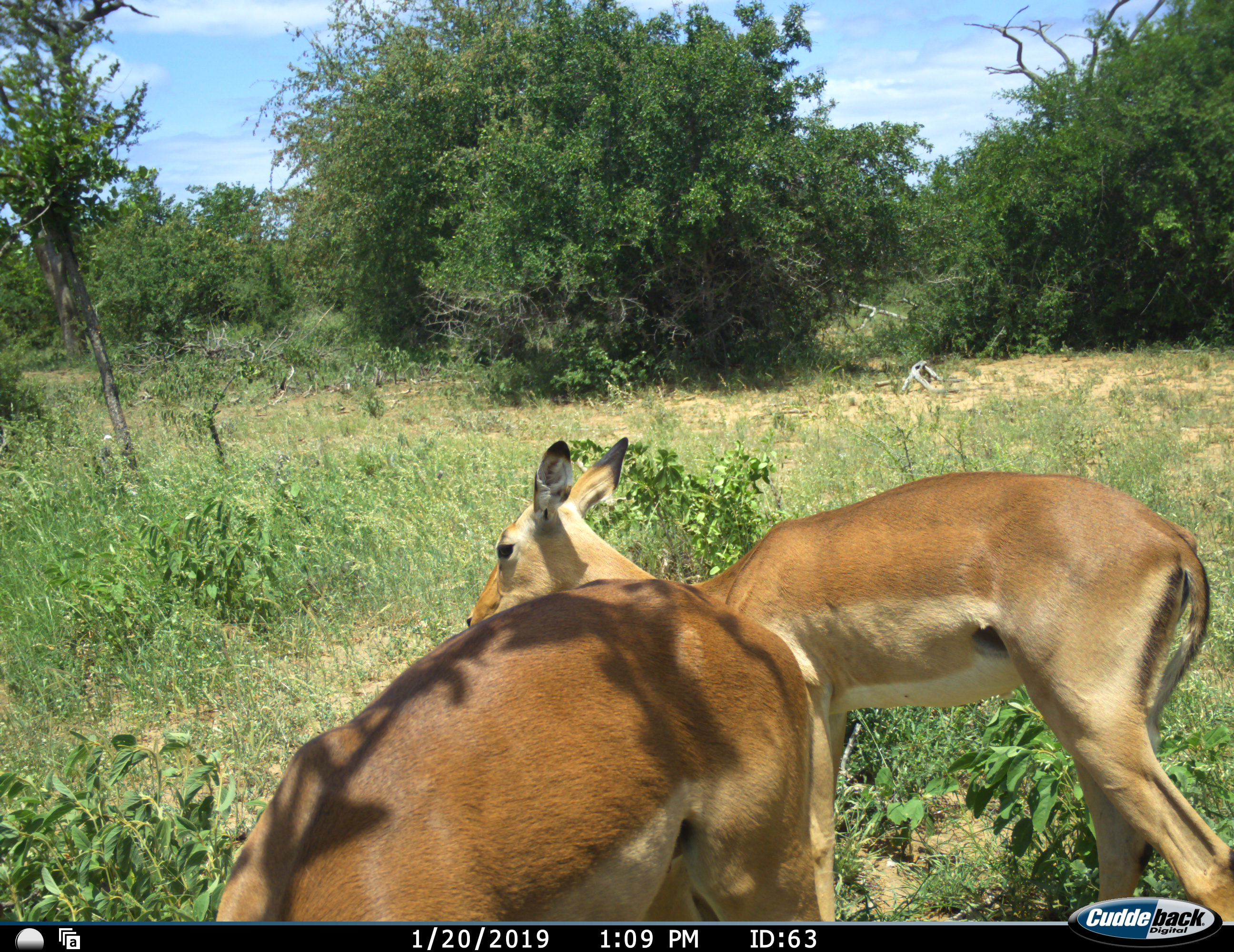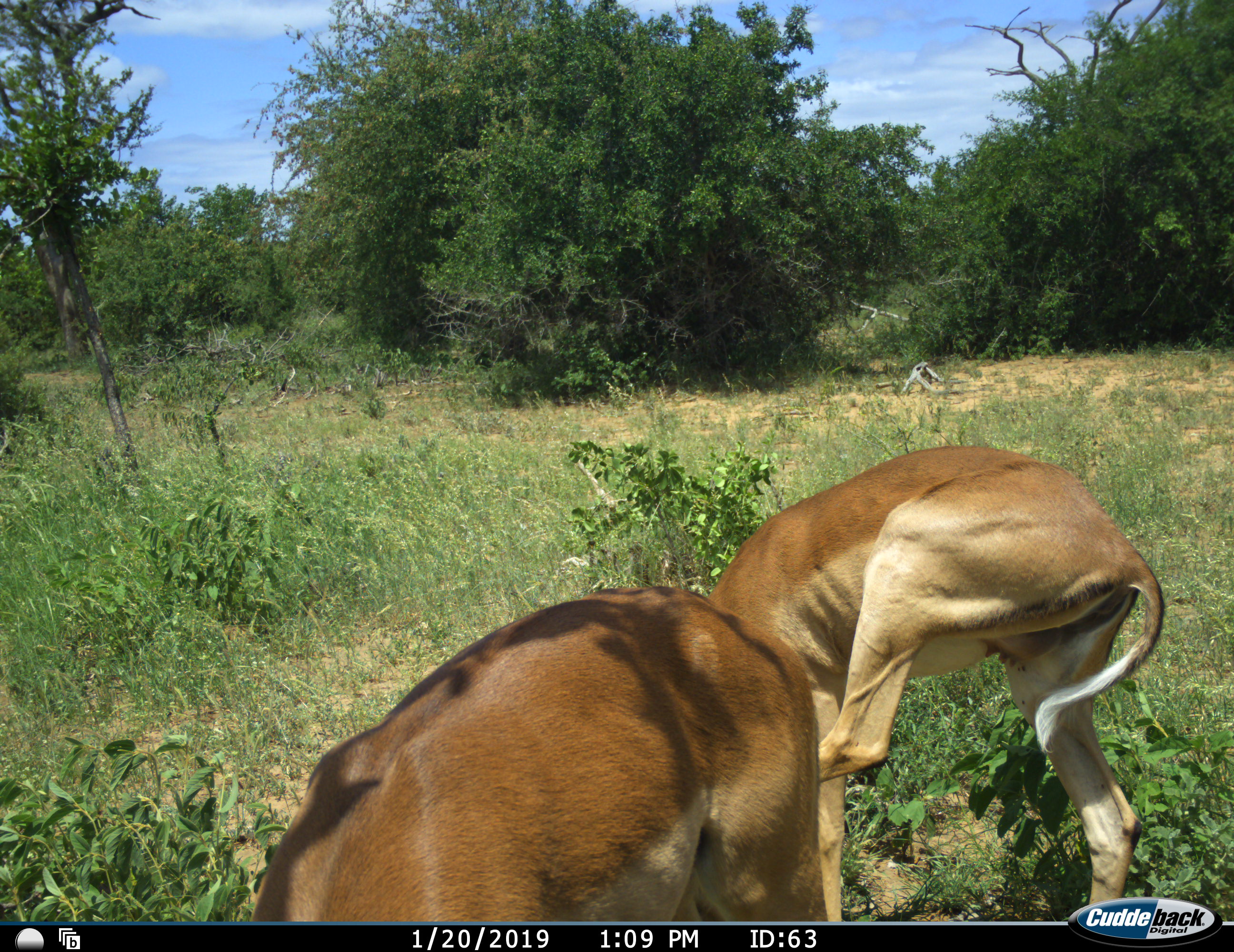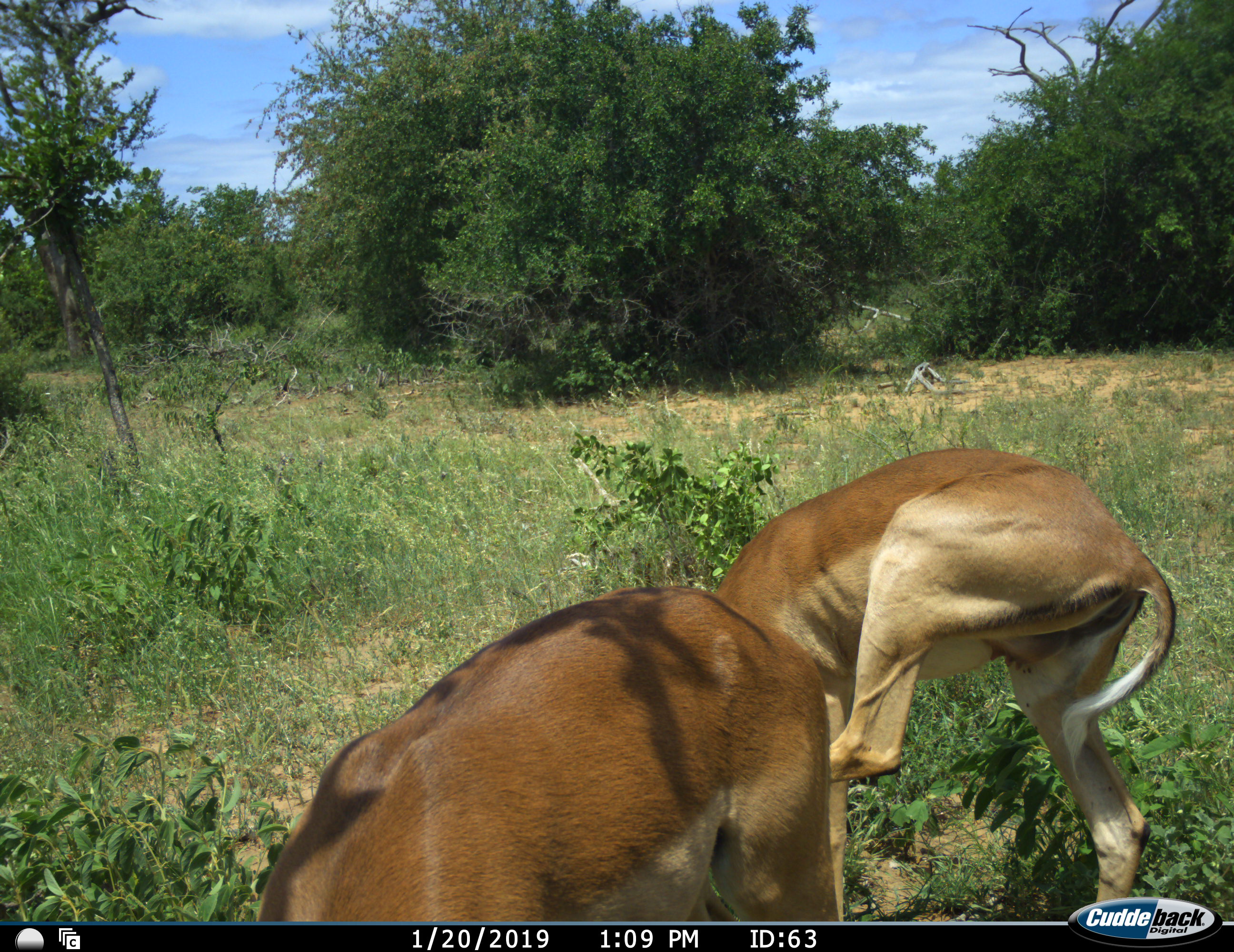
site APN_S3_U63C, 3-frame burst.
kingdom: Animalia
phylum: Chordata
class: Mammalia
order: Artiodactyla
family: Bovidae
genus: Aepyceros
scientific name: Aepyceros melampus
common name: impala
Impala (Aepyceros melampus), count 2. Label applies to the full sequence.